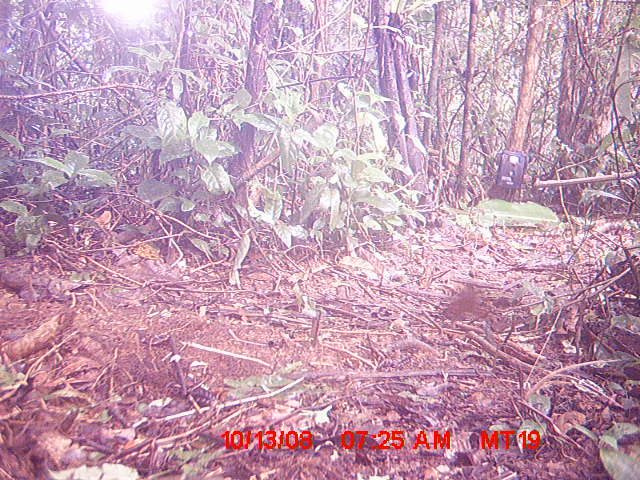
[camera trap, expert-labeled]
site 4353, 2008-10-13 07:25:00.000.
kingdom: Animalia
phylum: Chordata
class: Aves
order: Cuculiformes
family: Cuculidae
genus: Coua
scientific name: Coua serriana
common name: red-breasted coua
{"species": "Coua serriana (red-breasted coua)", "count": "1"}